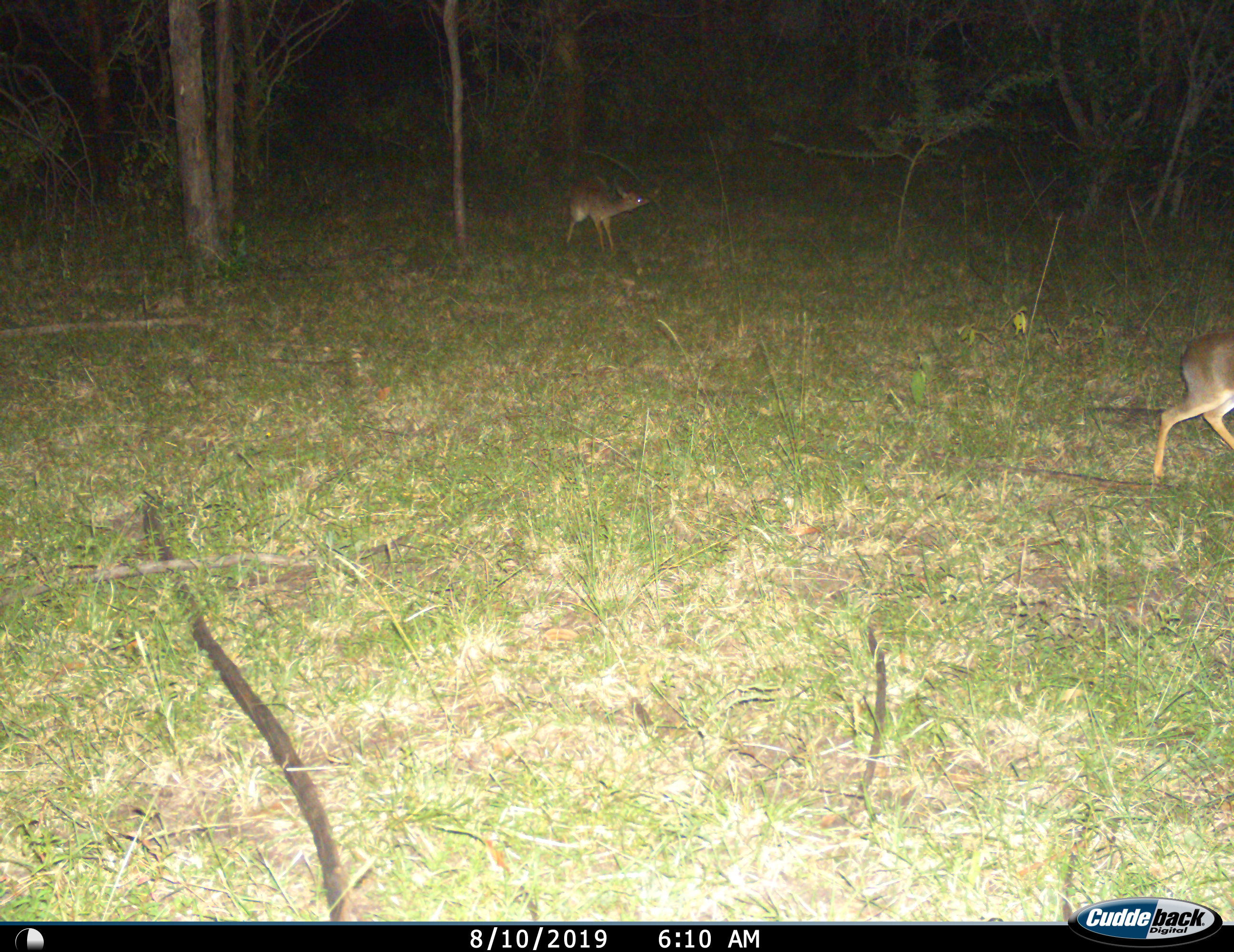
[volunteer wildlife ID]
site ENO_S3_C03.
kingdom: Animalia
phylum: Chordata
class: Mammalia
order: Artiodactyla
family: Bovidae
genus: Madoqua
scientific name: Madoqua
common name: dik-dik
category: dikdik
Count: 2.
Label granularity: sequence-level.